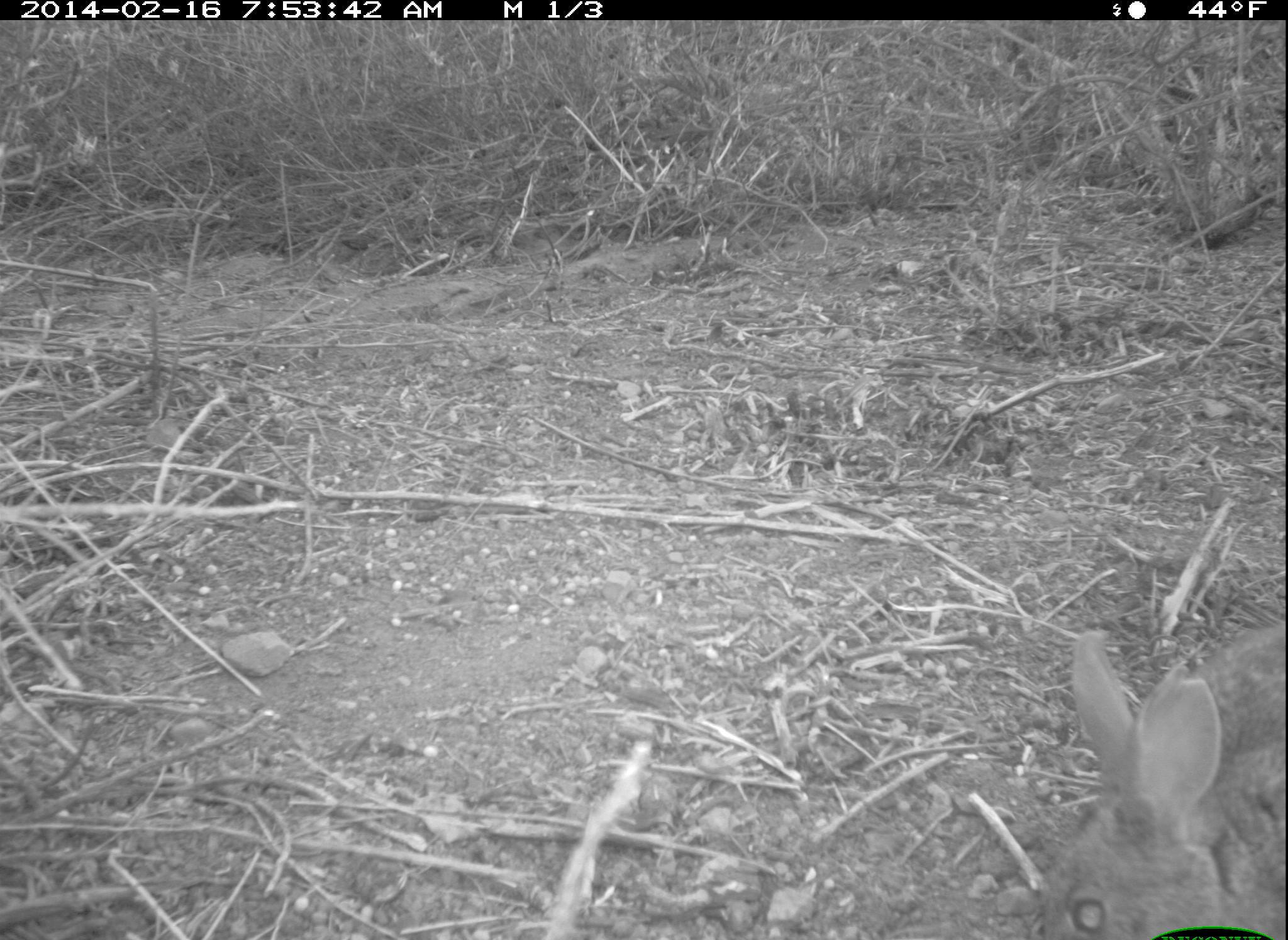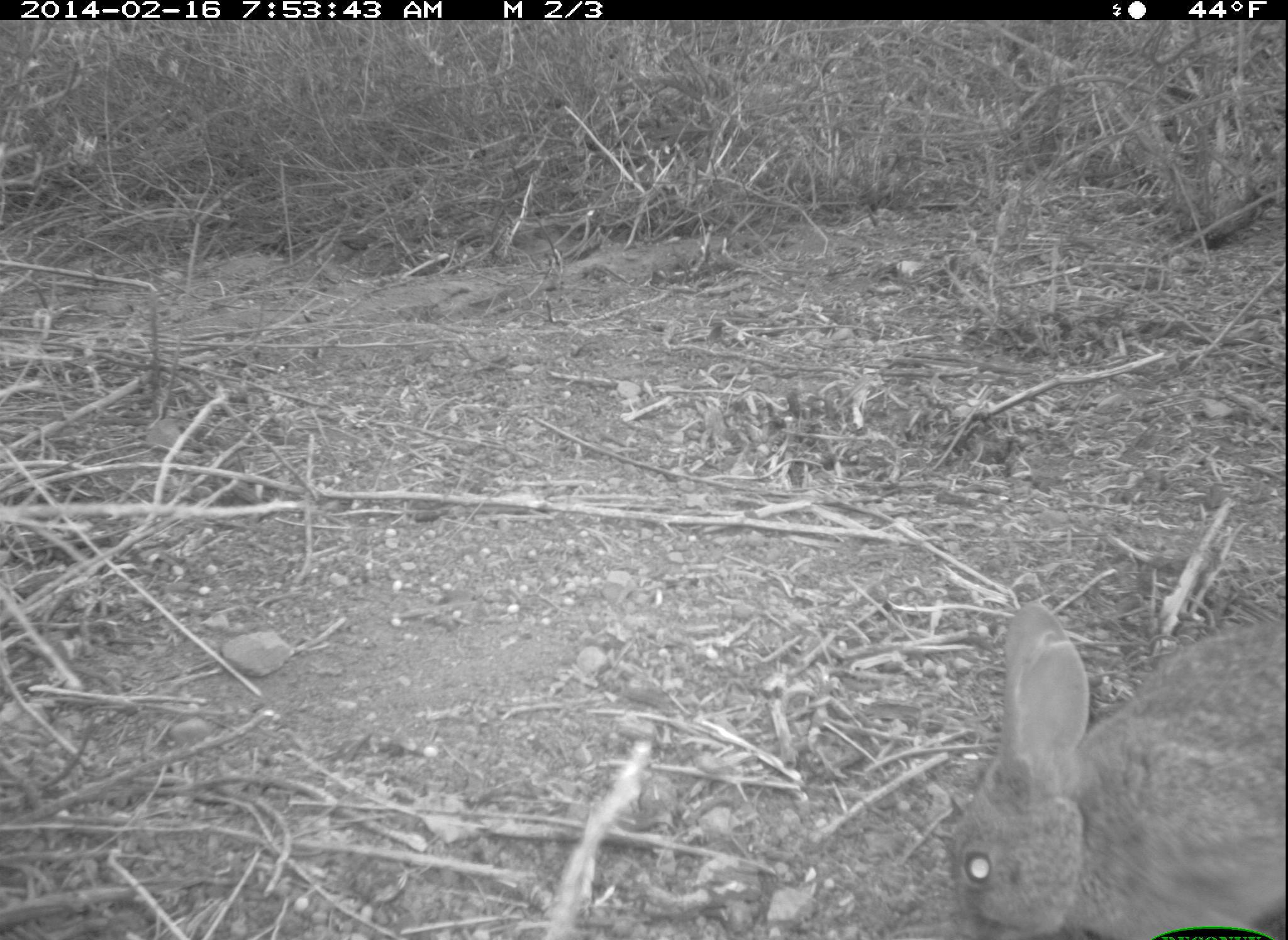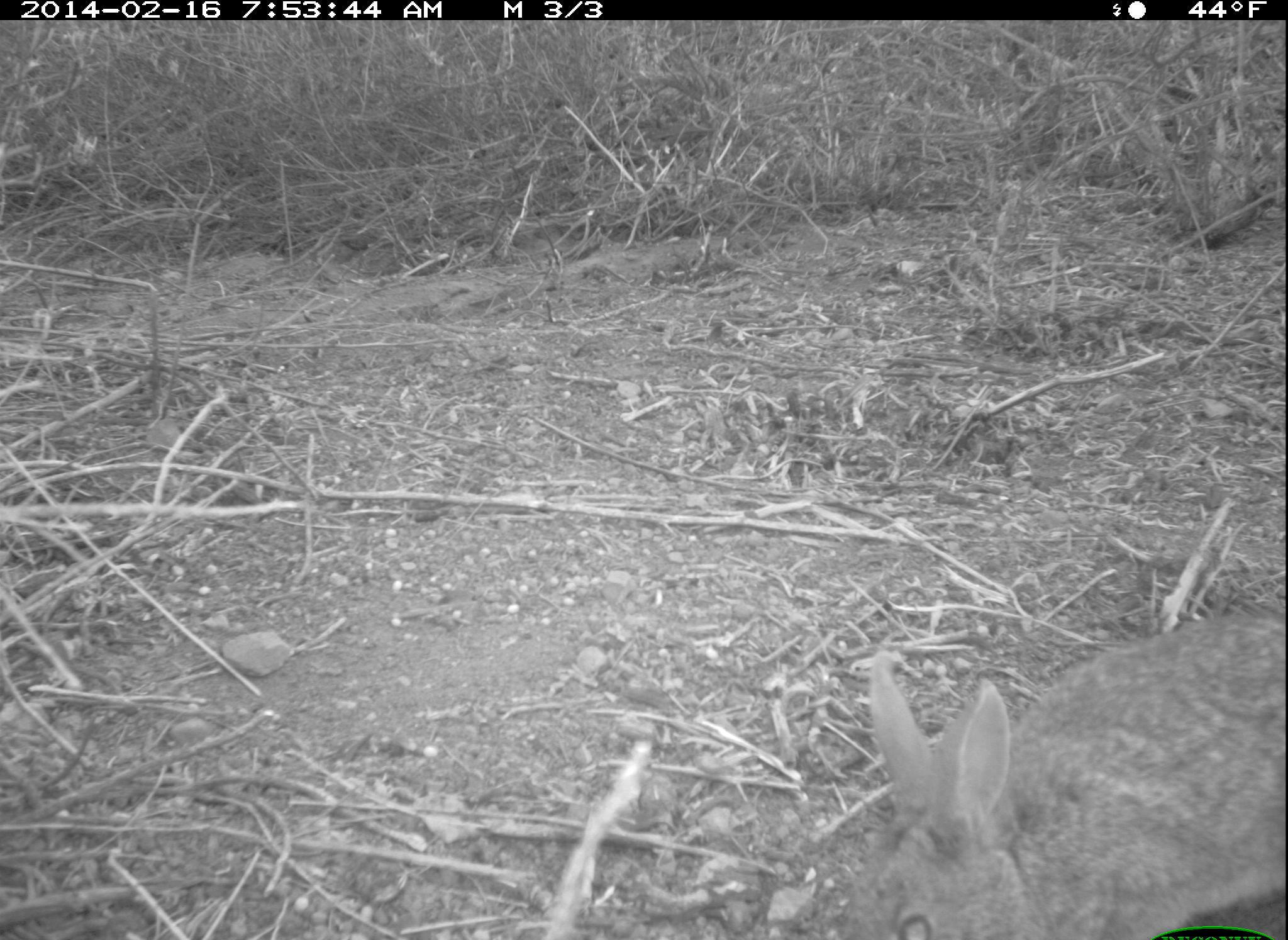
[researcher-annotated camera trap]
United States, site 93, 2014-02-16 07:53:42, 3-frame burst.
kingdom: Animalia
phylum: Chordata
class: Mammalia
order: Lagomorpha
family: Leporidae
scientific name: Leporidae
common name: rabbits and hares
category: rabbit